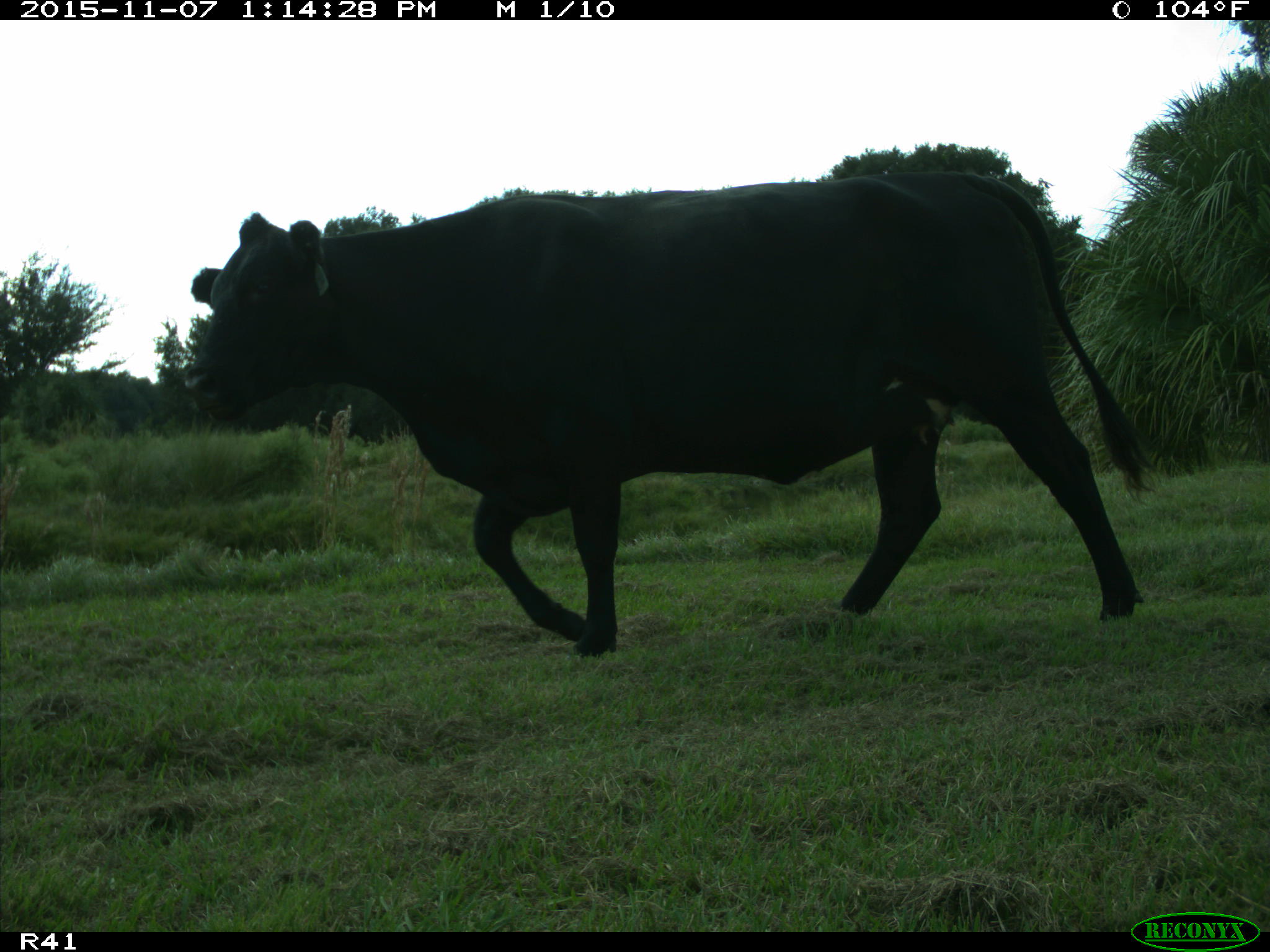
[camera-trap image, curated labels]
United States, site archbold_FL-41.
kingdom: Animalia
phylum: Chordata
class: Mammalia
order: Artiodactyla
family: Bovidae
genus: Bos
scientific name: Bos taurus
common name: domestic cow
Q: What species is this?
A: Bos taurus (domestic cow).